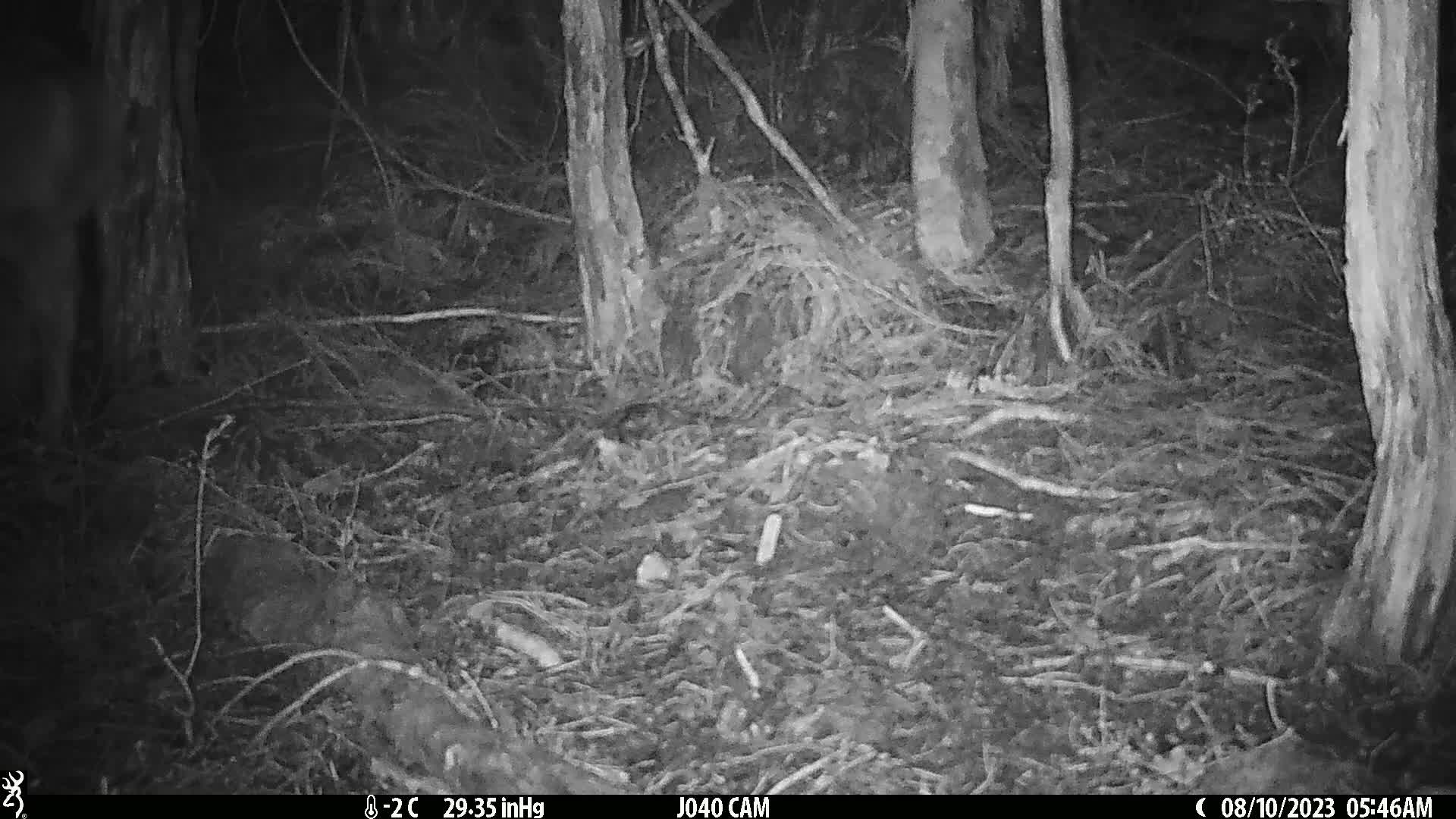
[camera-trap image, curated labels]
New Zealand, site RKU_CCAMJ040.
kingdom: Animalia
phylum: Chordata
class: Mammalia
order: Artiodactyla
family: Cervidae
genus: Odocoileus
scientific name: Odocoileus virginianus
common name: white-tailed deer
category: white tailed deer